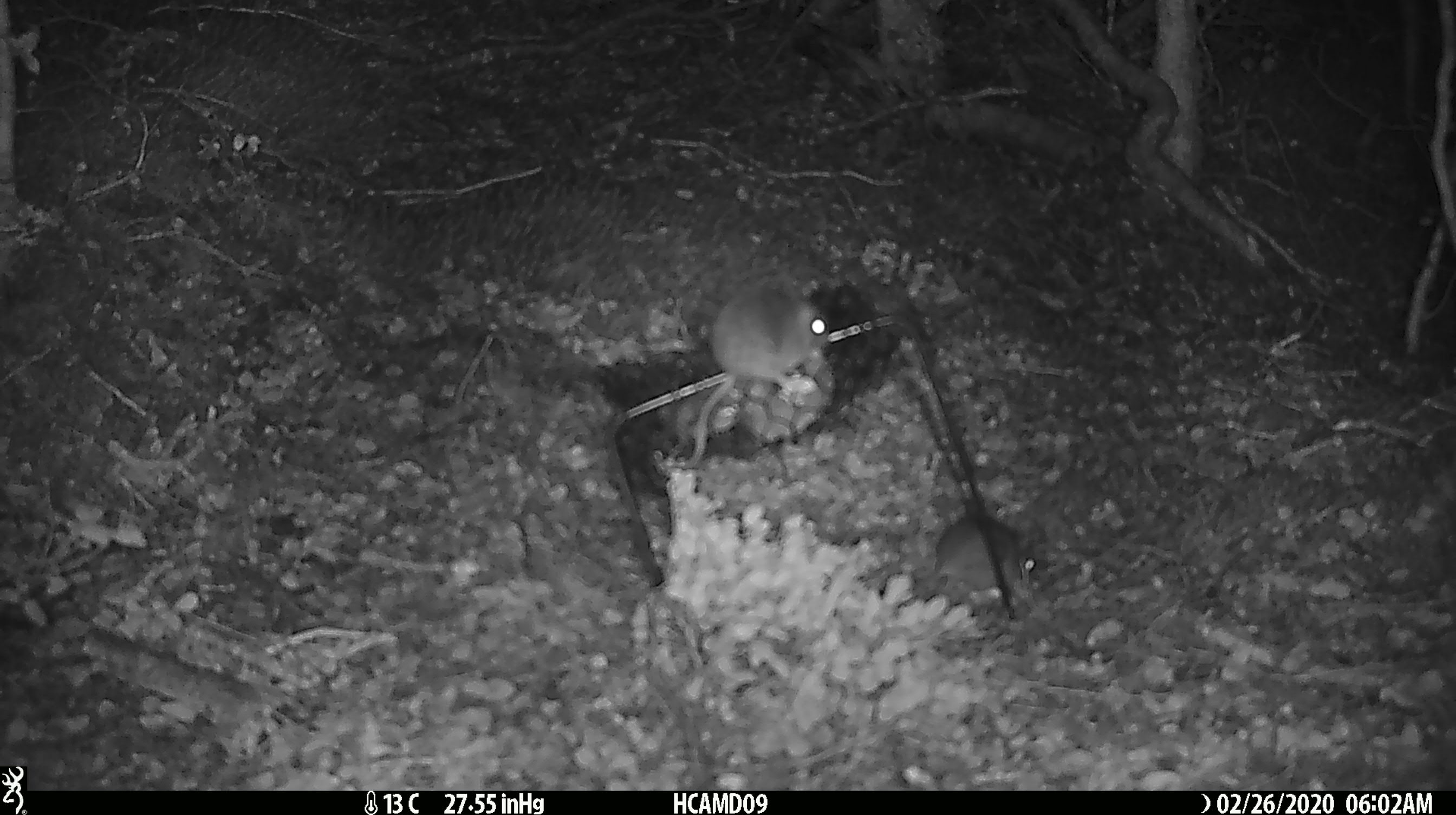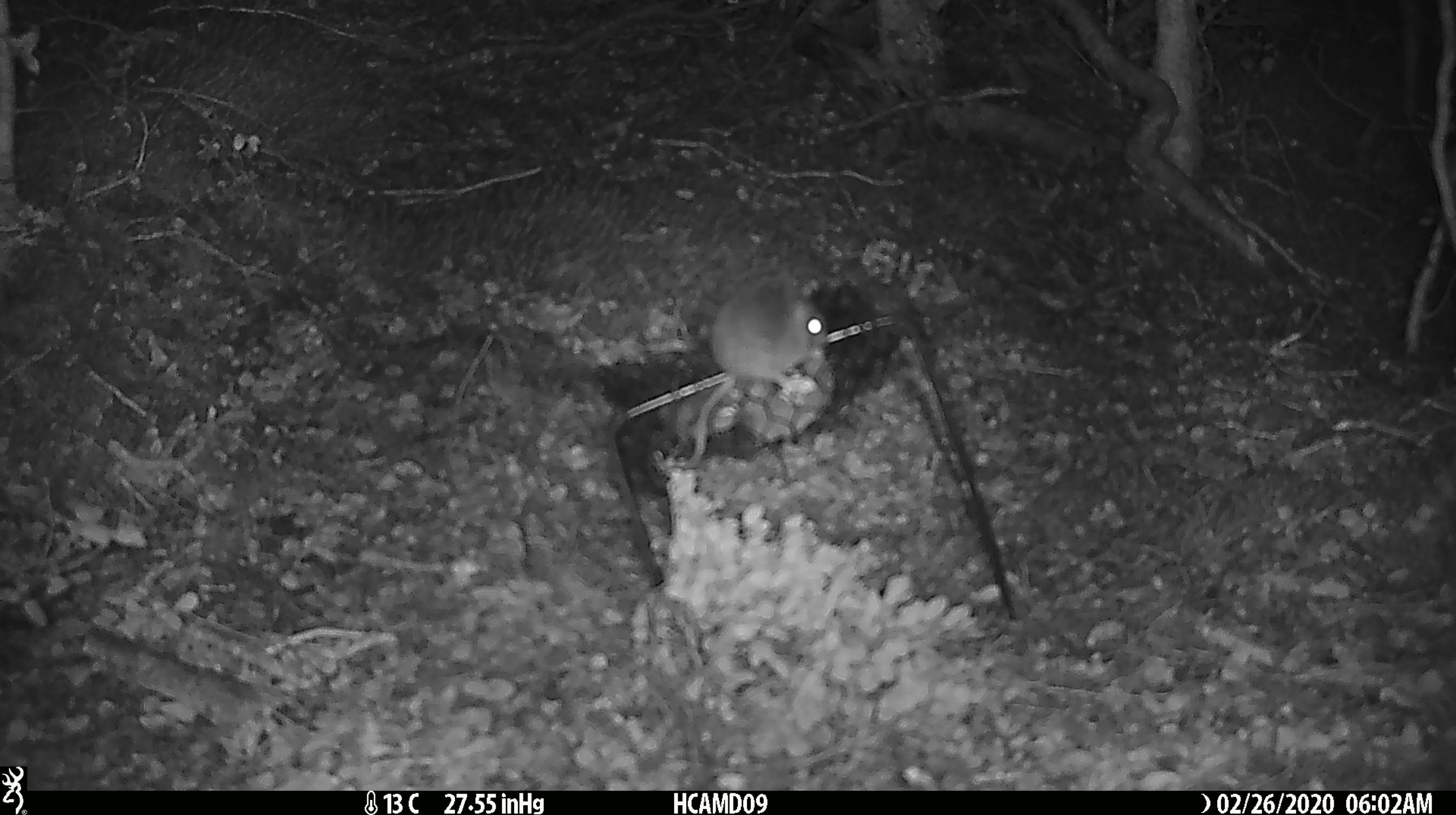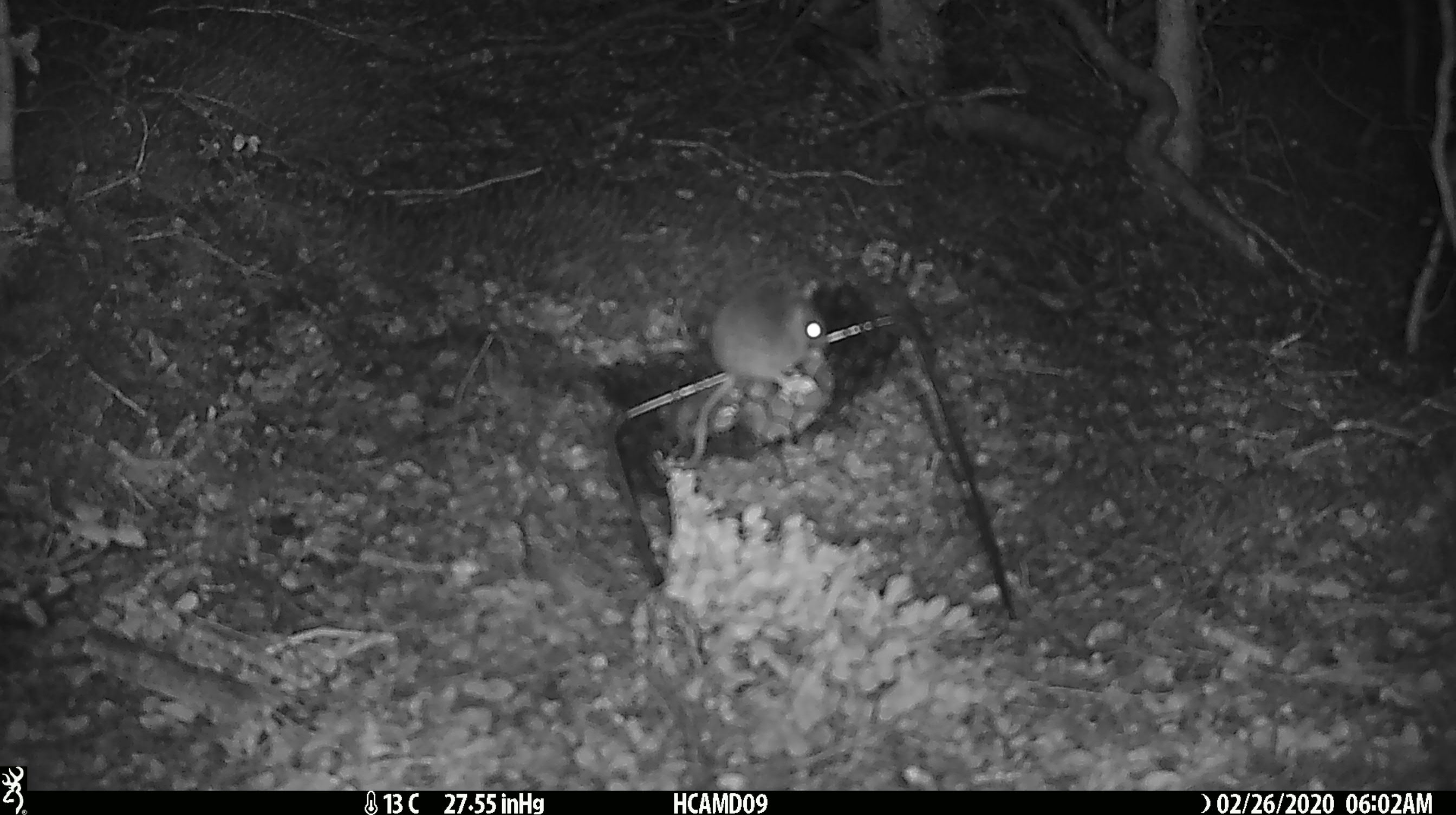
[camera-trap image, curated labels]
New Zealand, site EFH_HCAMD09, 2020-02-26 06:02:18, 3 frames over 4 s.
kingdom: Animalia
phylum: Chordata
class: Mammalia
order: Rodentia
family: Muridae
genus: Mus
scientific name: Mus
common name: mouse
Mouse (Mus).